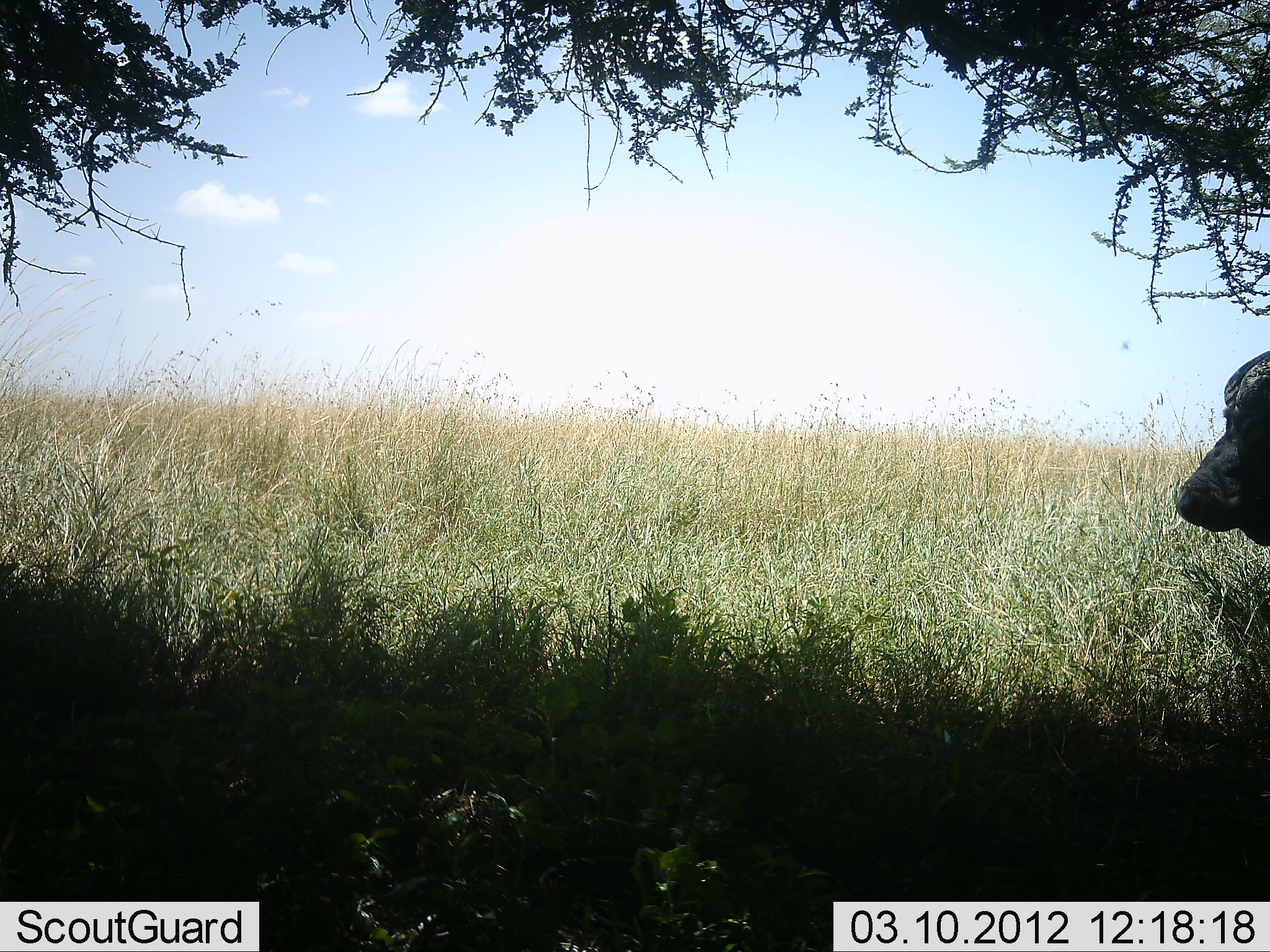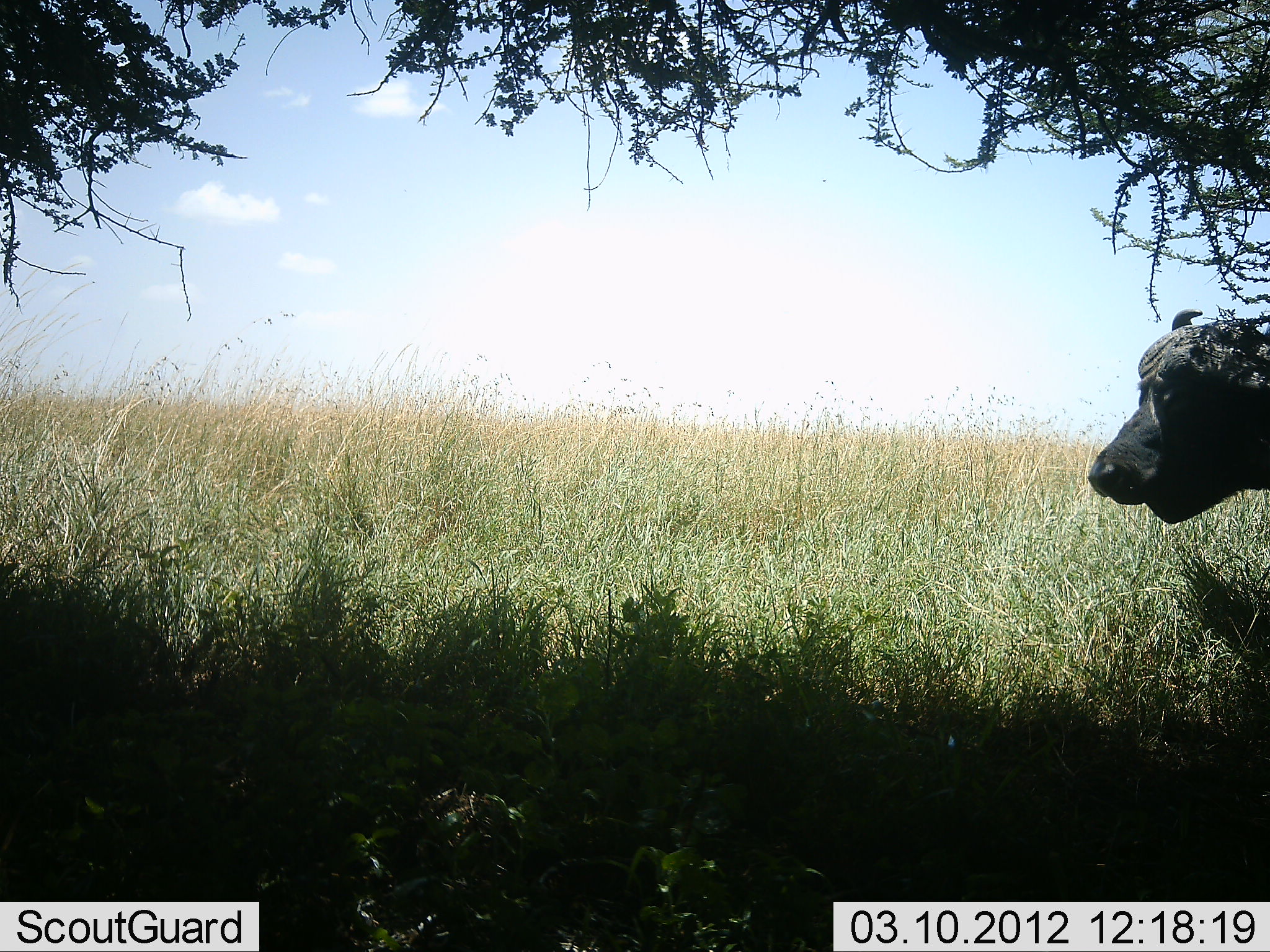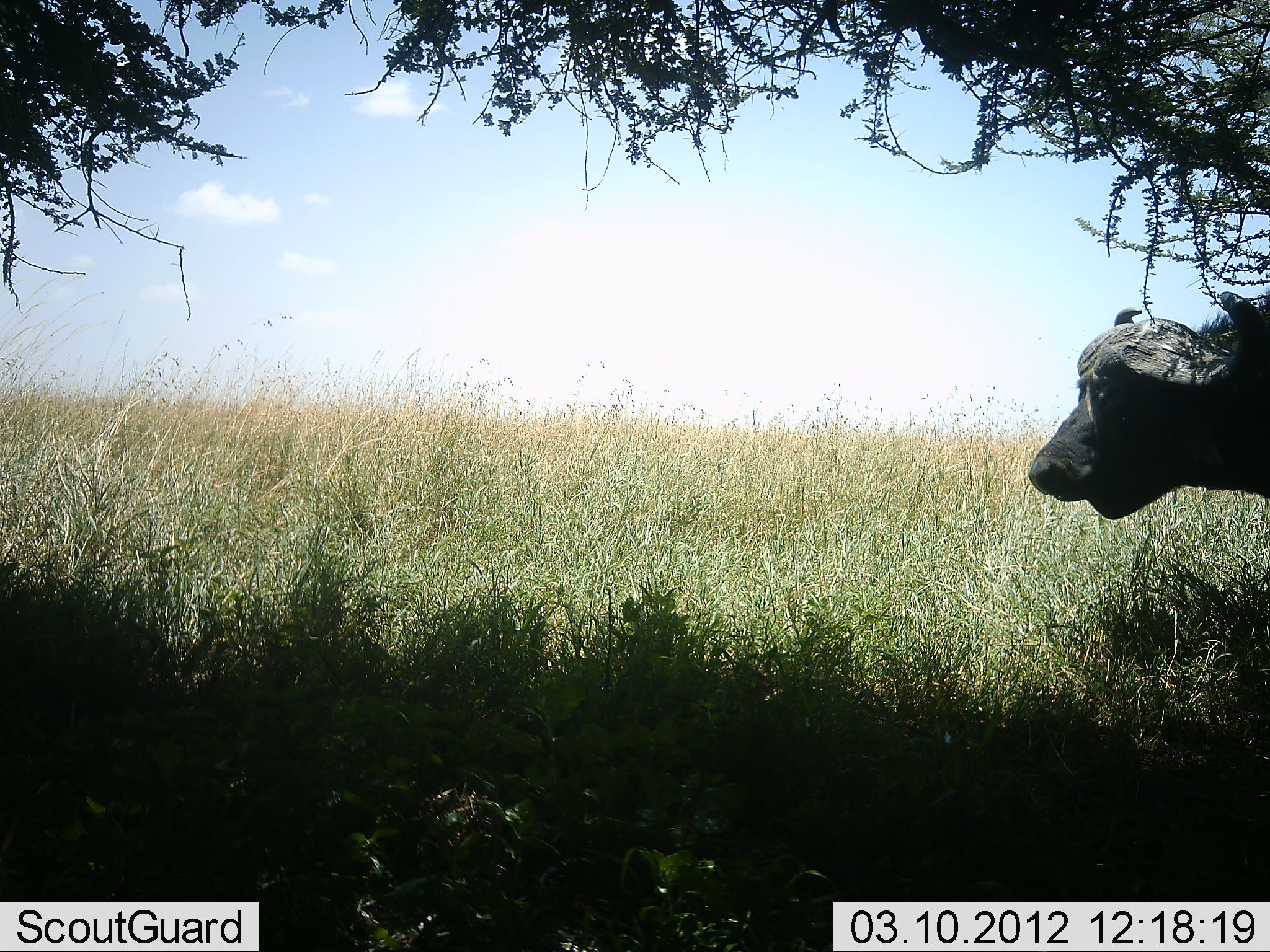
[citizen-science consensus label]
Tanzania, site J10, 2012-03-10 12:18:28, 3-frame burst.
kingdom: Animalia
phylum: Chordata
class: Mammalia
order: Artiodactyla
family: Bovidae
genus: Syncerus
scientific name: Syncerus caffer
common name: cape buffalo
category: buffalo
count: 1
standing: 18%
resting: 3%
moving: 82%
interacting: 0%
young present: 0%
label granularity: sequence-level